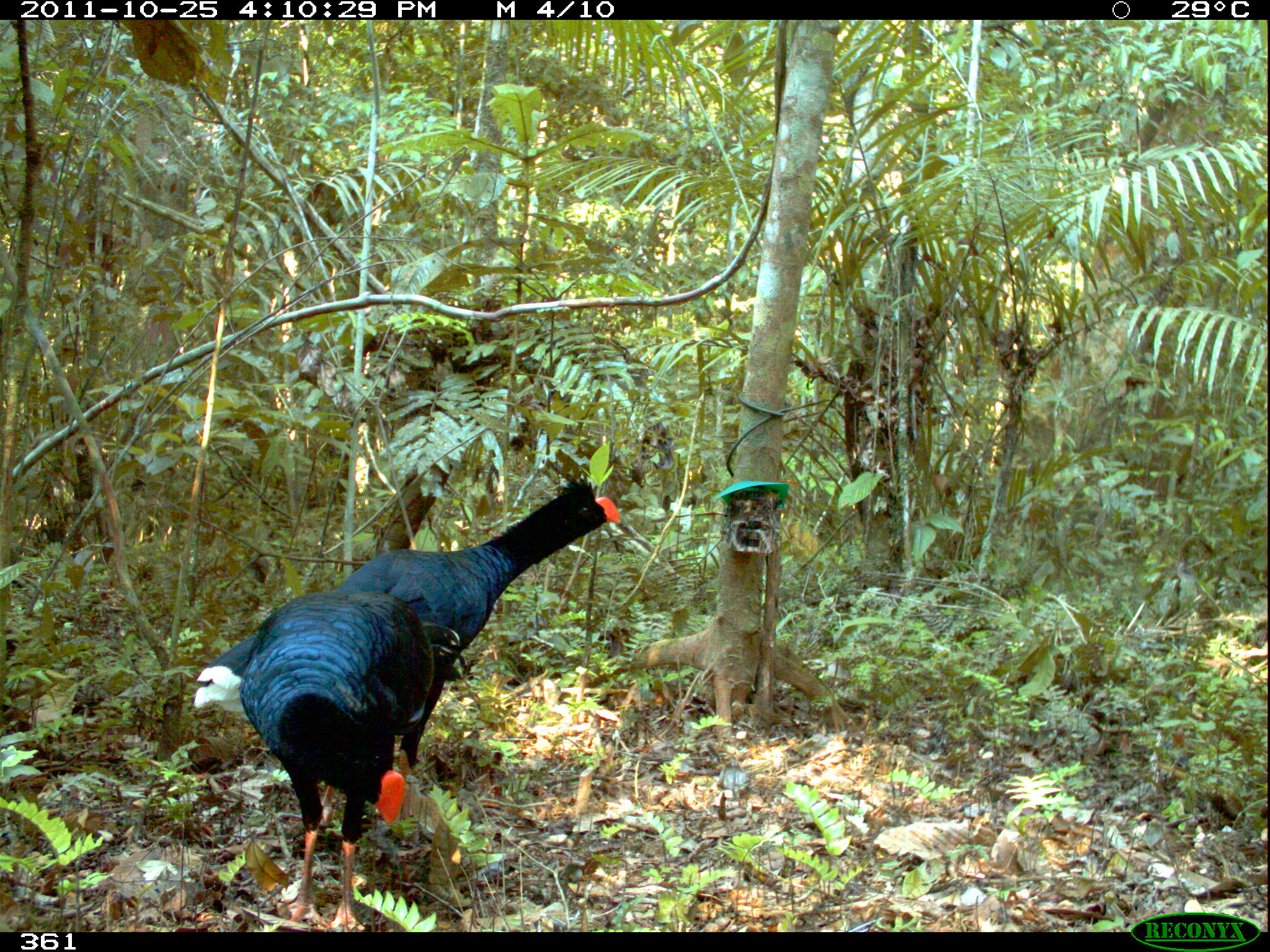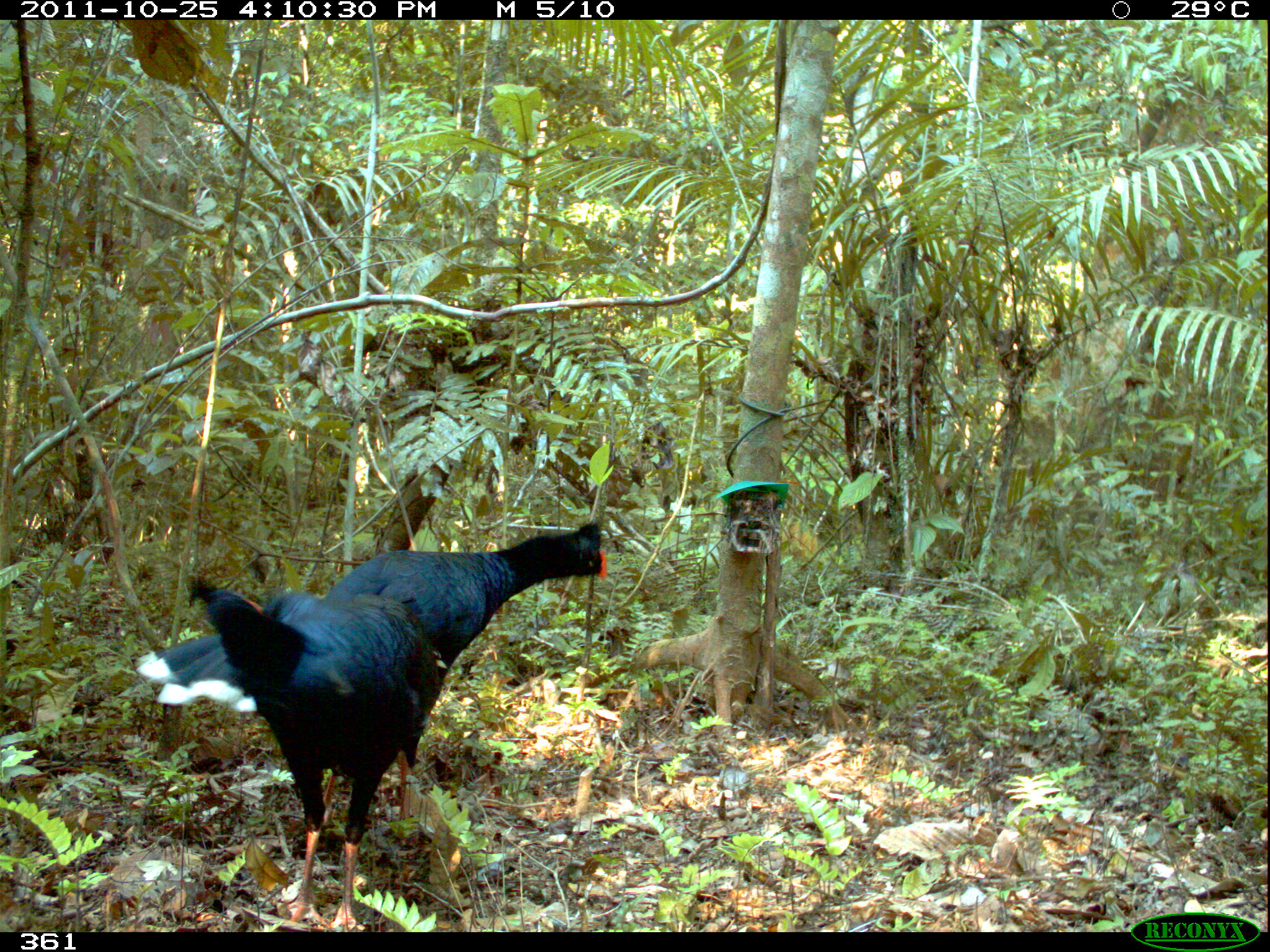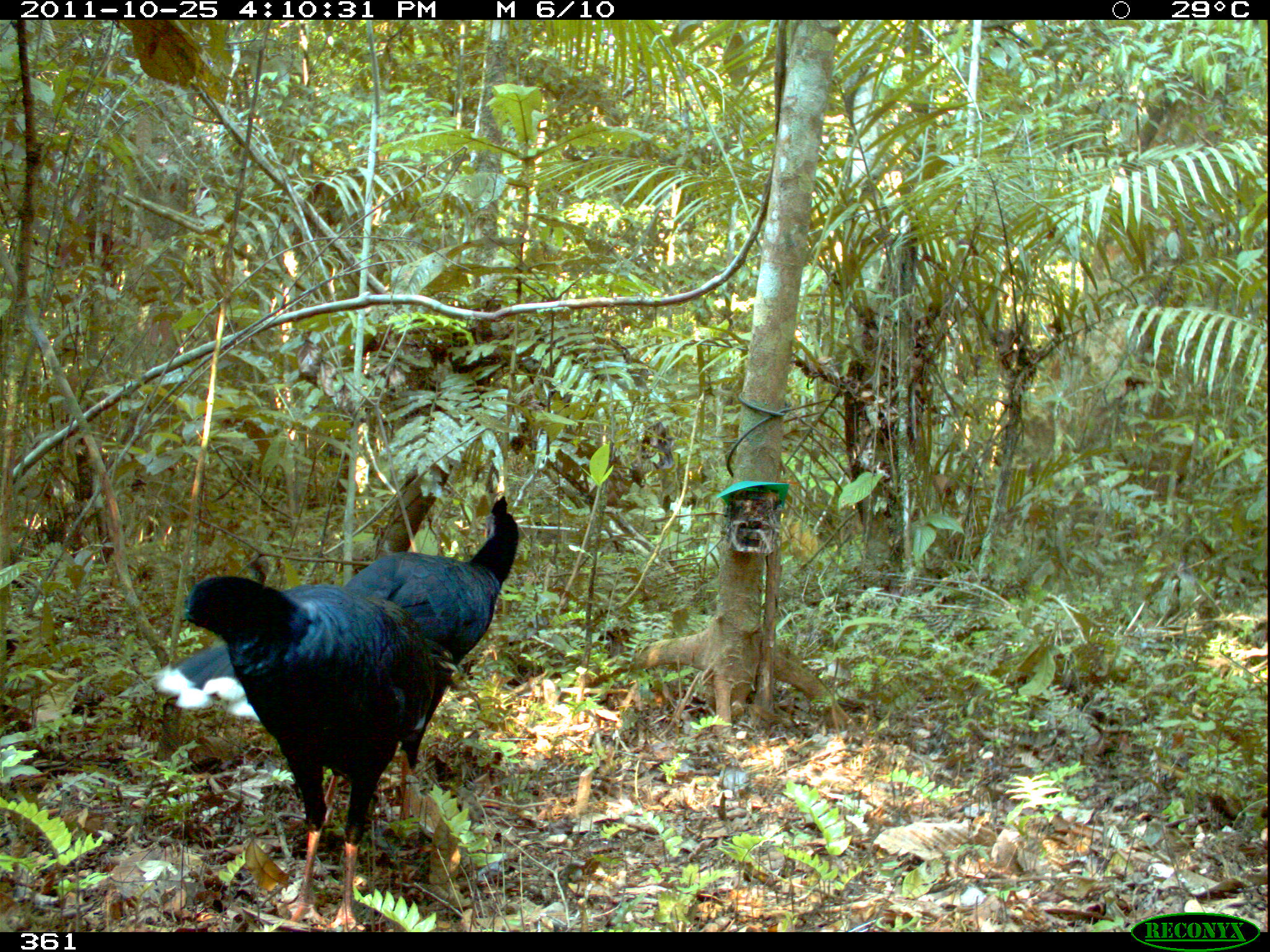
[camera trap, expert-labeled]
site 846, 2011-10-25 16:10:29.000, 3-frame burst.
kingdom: Animalia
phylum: Chordata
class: Aves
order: Galliformes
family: Cracidae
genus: Mitu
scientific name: Mitu tuberosum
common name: razor-billed curassow